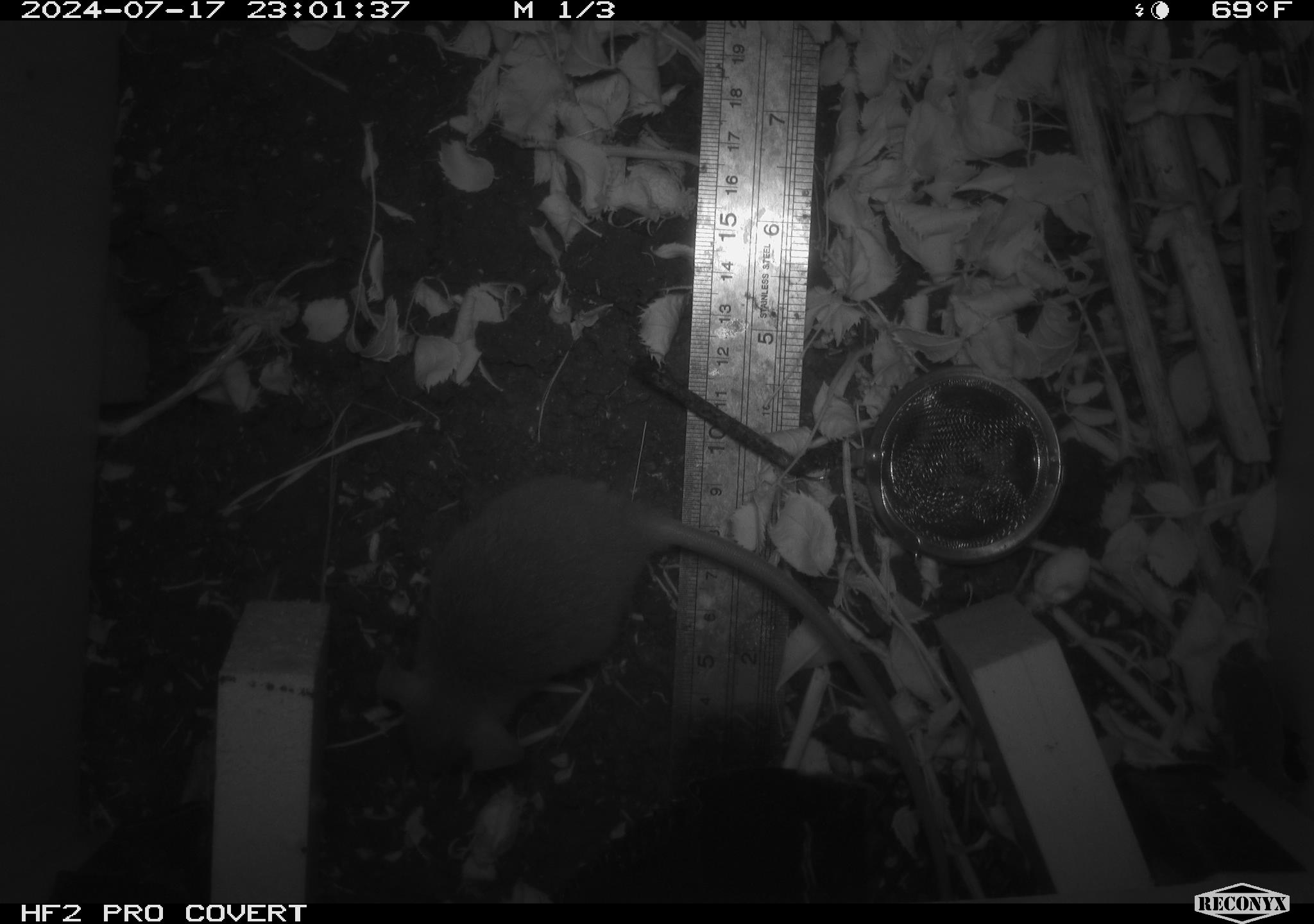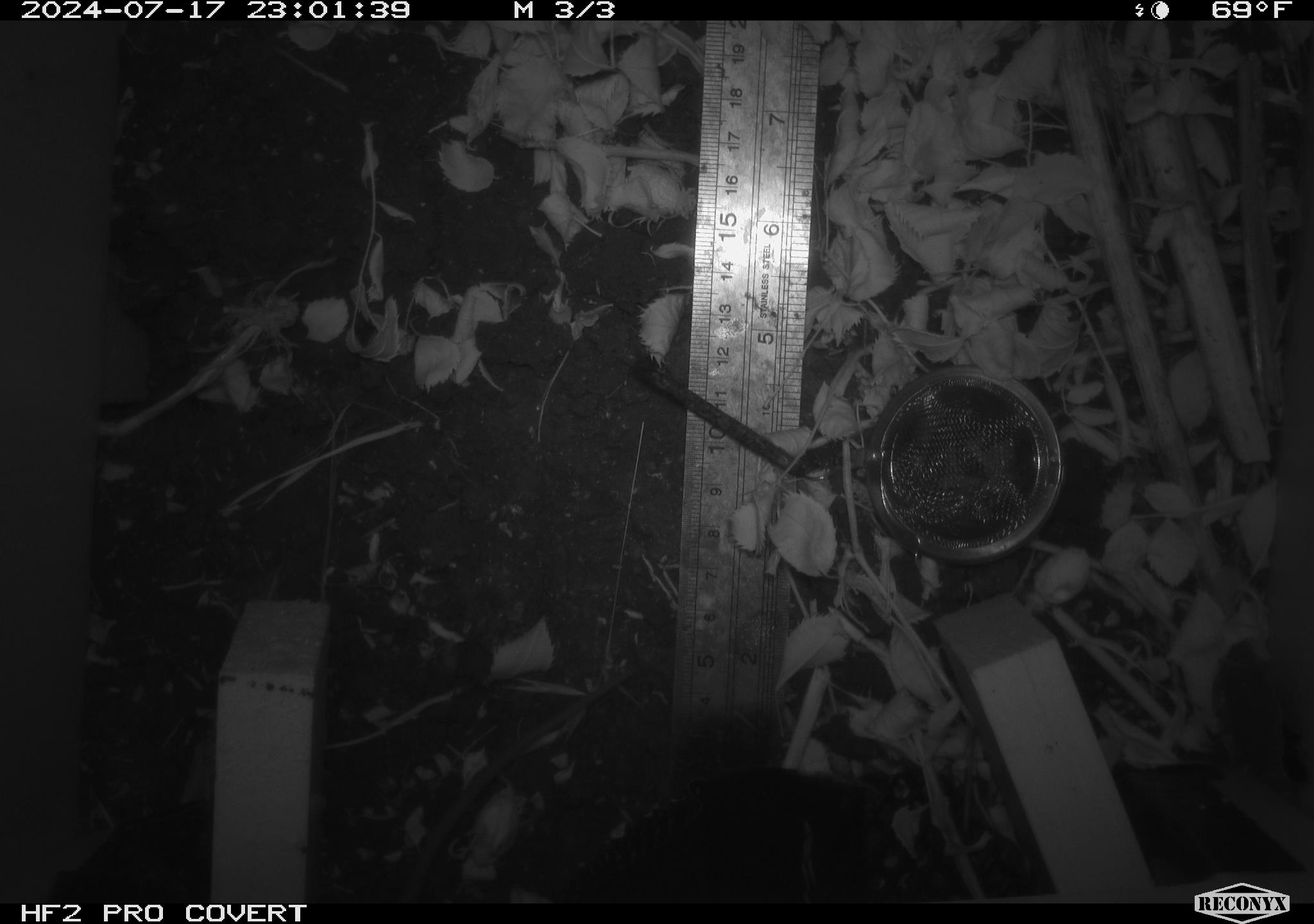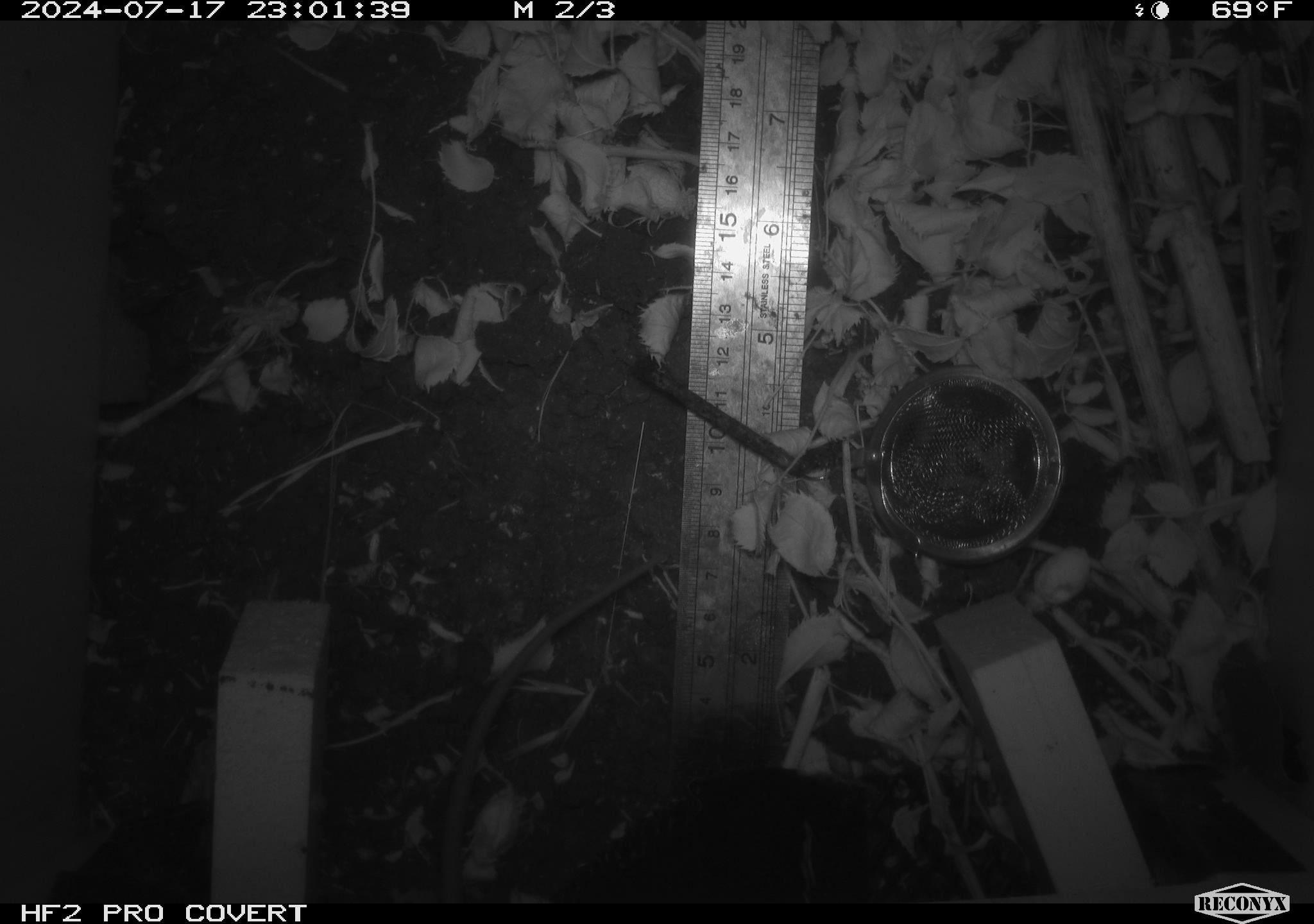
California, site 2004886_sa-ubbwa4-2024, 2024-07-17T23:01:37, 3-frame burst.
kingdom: Animalia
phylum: Chordata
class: Mammalia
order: Rodentia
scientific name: Rodentia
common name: woodrat or rat or mouse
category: woodrat or rat or mouse species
Woodrat or rat or mouse species (woodrat or rat or mouse) (Rodentia).